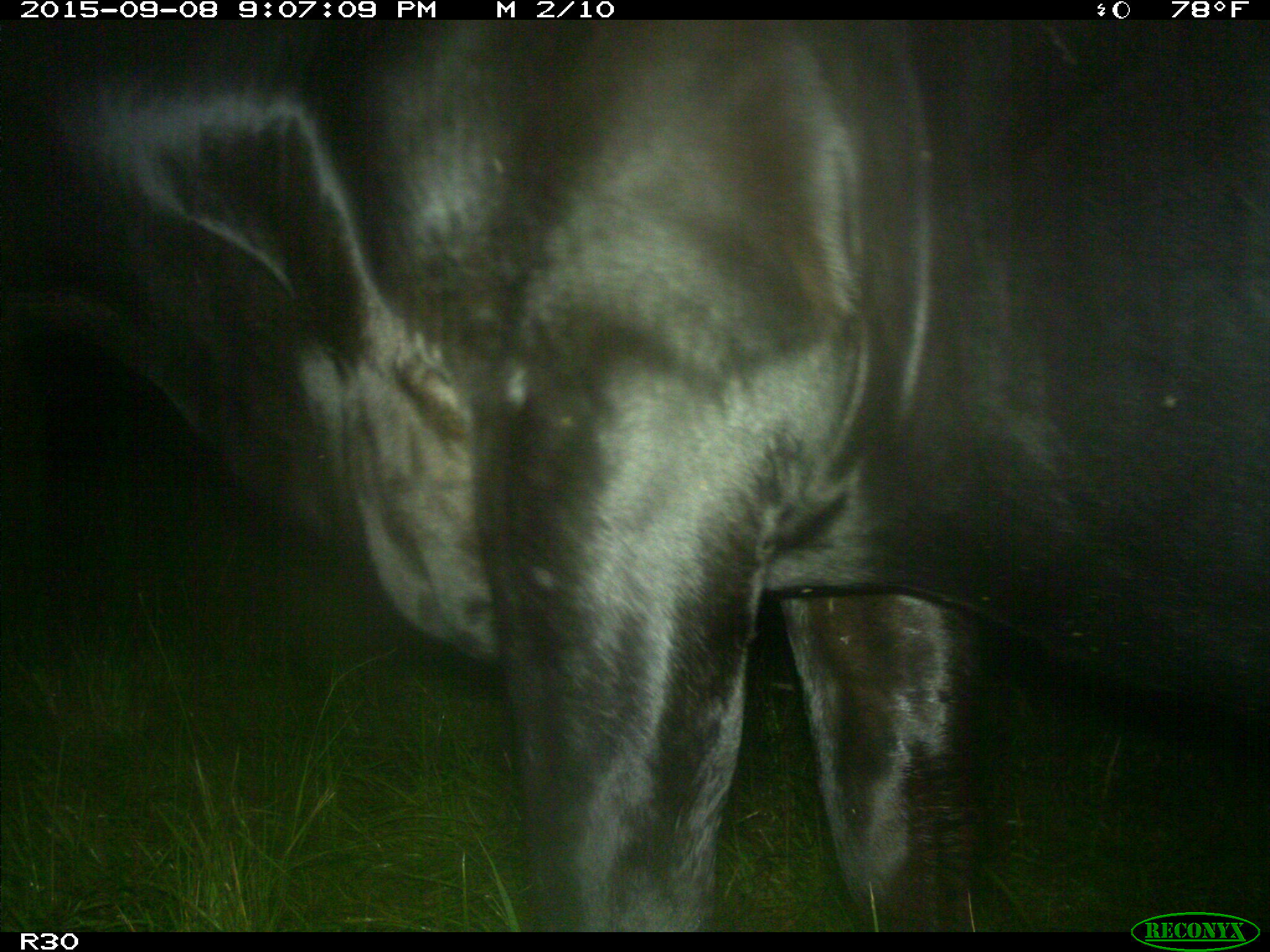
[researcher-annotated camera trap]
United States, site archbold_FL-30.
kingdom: Animalia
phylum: Chordata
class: Mammalia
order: Artiodactyla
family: Bovidae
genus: Bos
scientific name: Bos taurus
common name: domestic cow